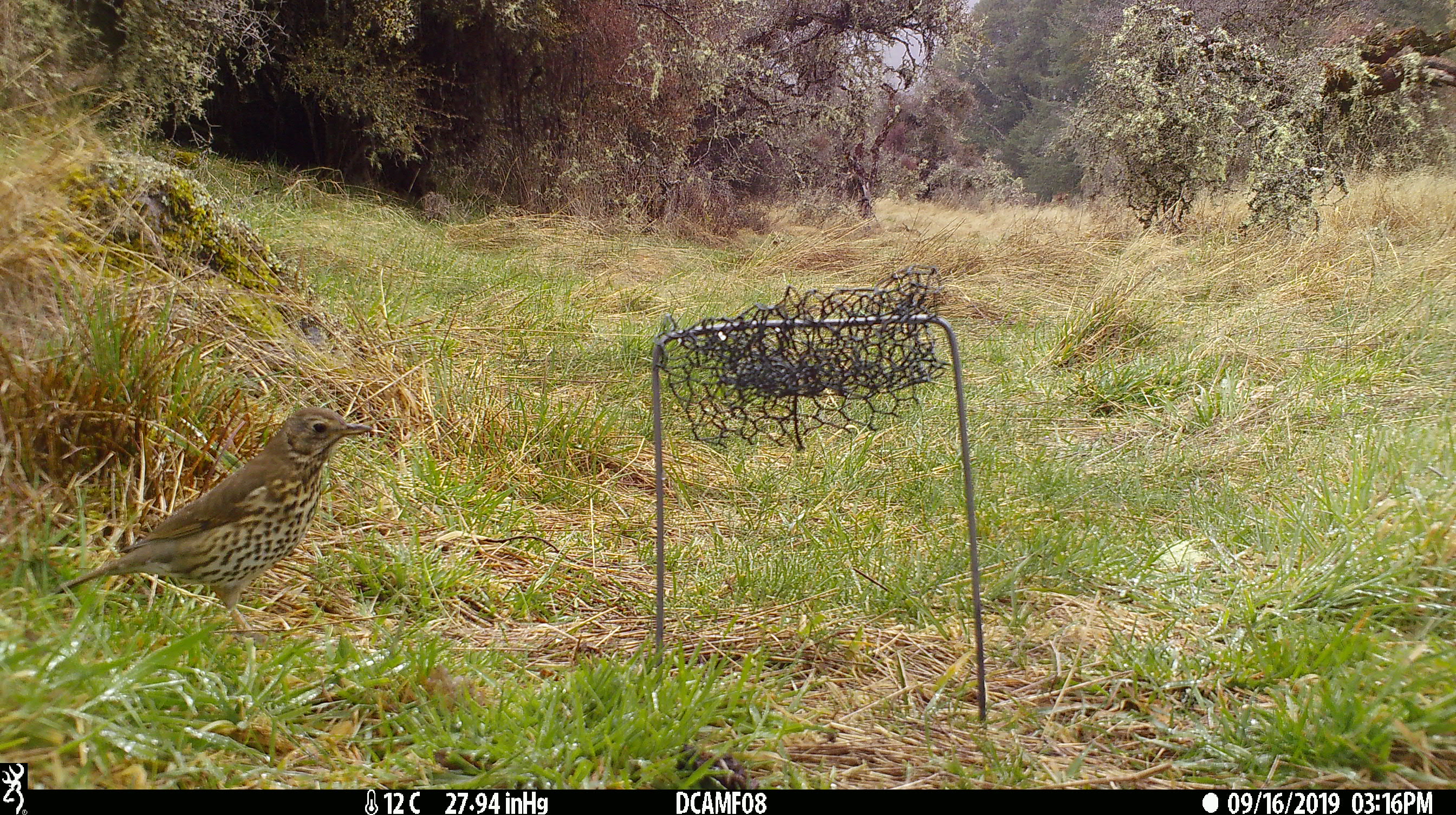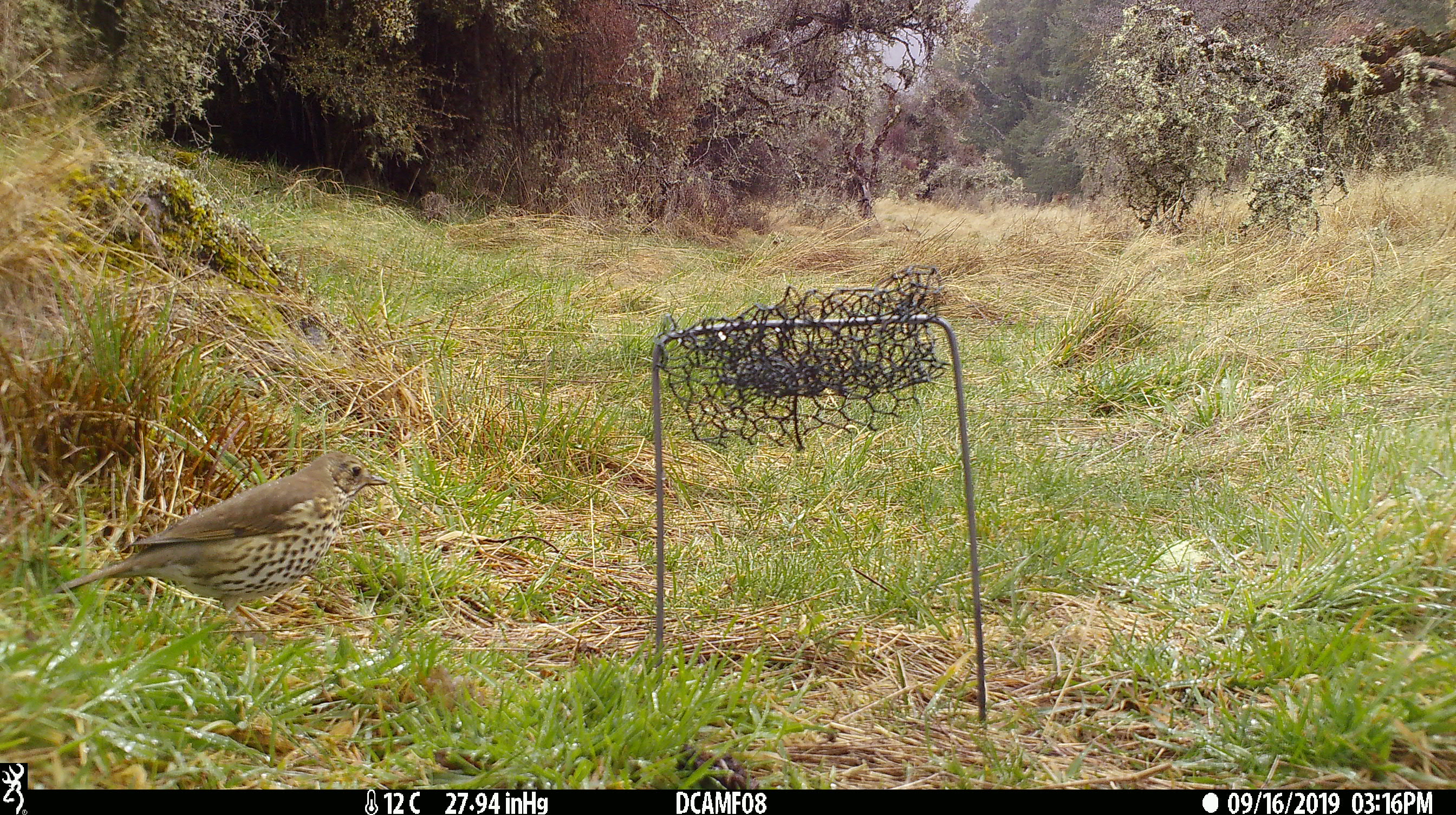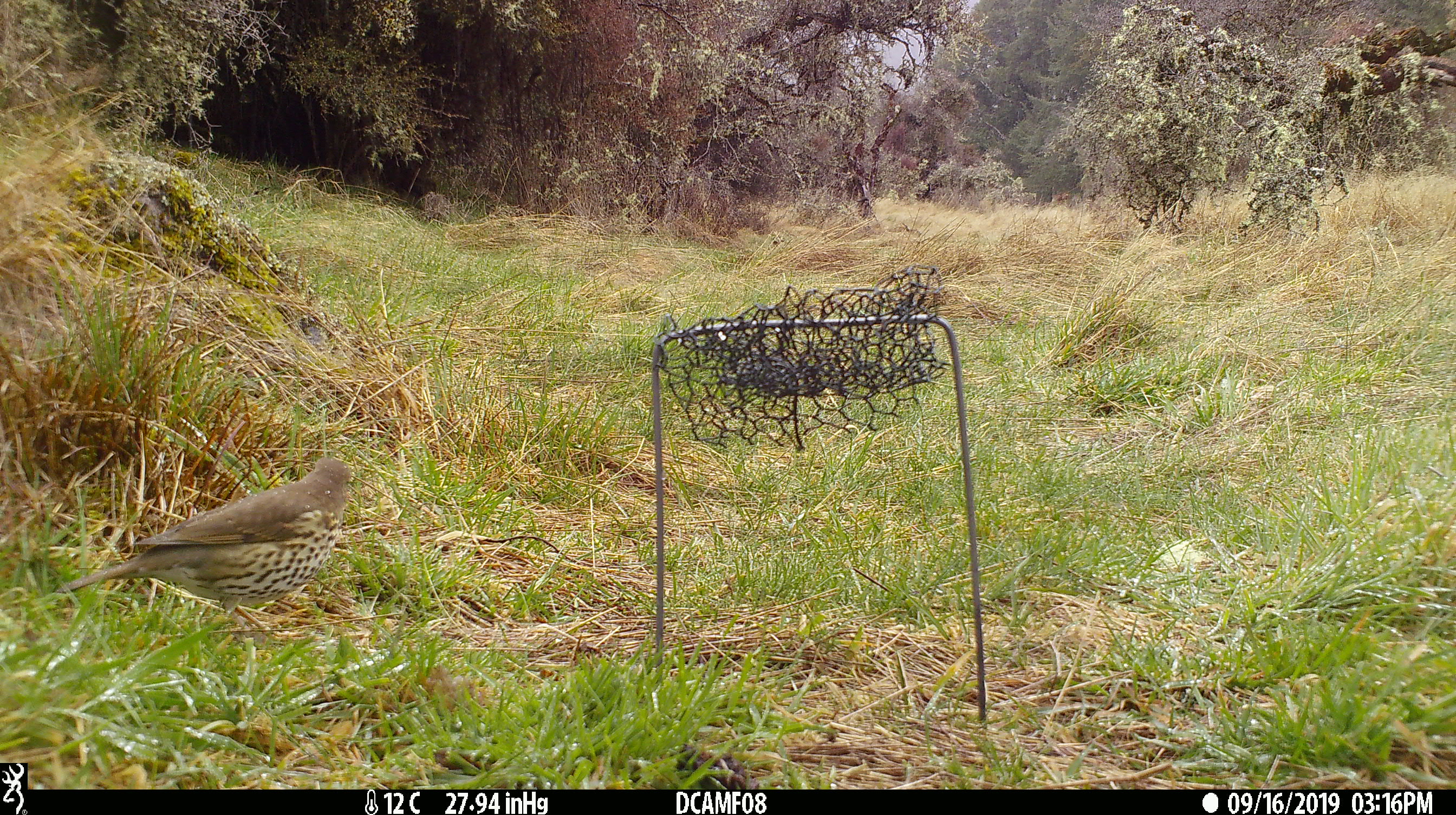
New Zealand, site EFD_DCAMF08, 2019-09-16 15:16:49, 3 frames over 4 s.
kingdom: Animalia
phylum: Chordata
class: Aves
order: Passeriformes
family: Turdidae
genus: Turdus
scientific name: Turdus philomelos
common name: song thrush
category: thrush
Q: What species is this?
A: Thrush (song thrush) (Turdus philomelos).